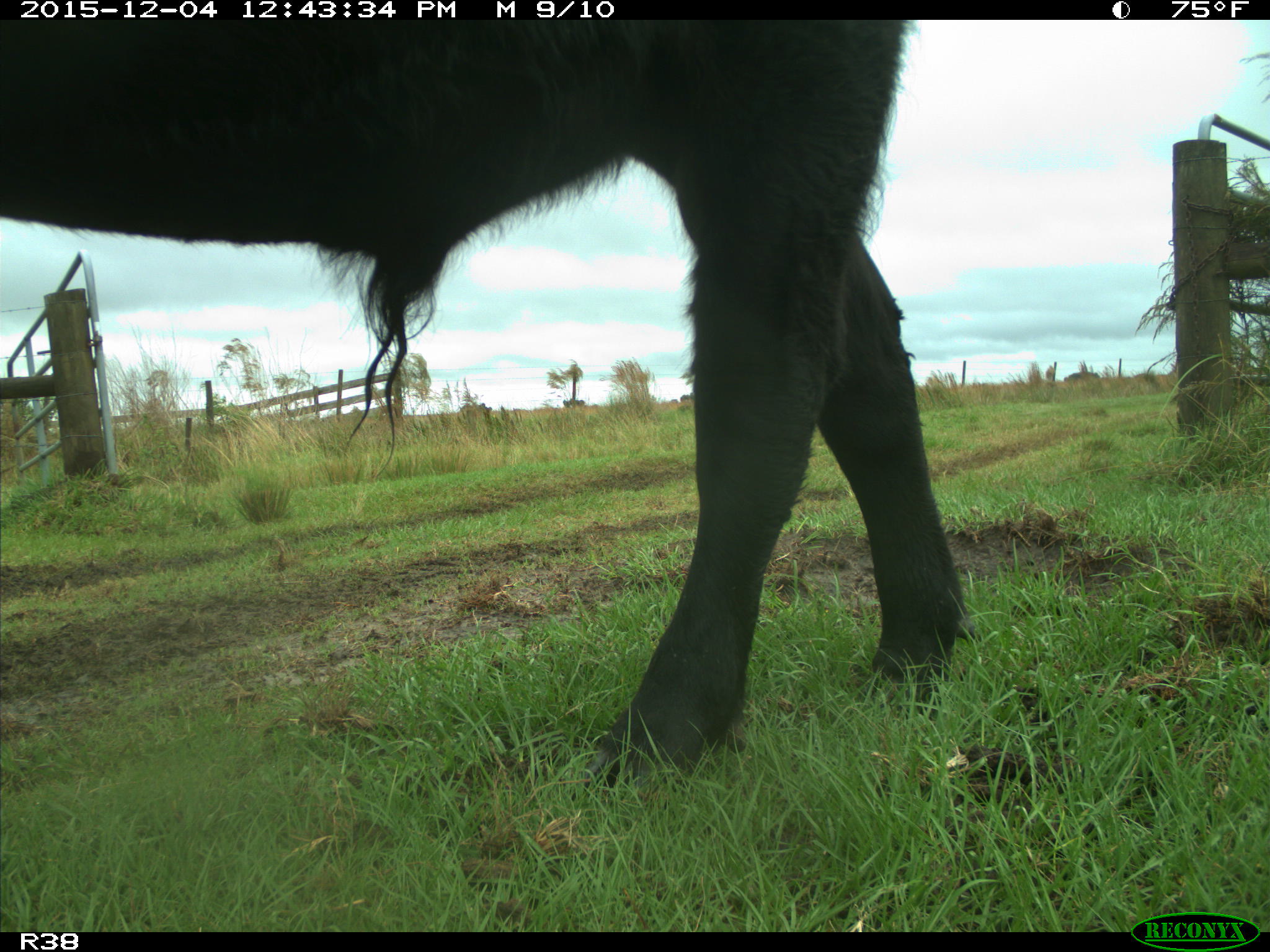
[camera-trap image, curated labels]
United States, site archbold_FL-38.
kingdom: Animalia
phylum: Chordata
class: Mammalia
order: Artiodactyla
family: Bovidae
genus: Bos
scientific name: Bos taurus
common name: domestic cow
Bos taurus (domestic cow).